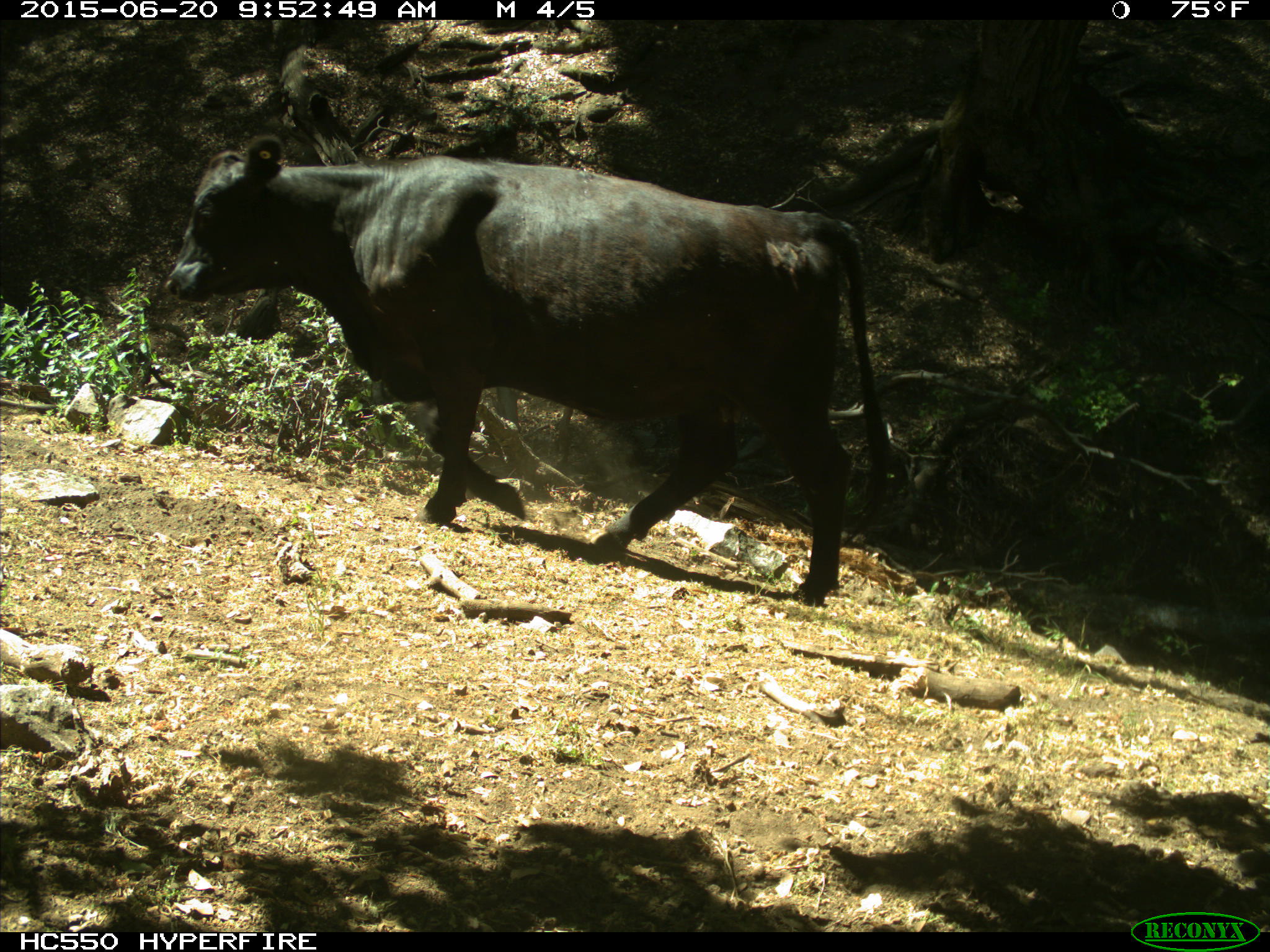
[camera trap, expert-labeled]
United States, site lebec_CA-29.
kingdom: Animalia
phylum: Chordata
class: Mammalia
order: Artiodactyla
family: Bovidae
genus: Bos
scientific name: Bos taurus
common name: domestic cow